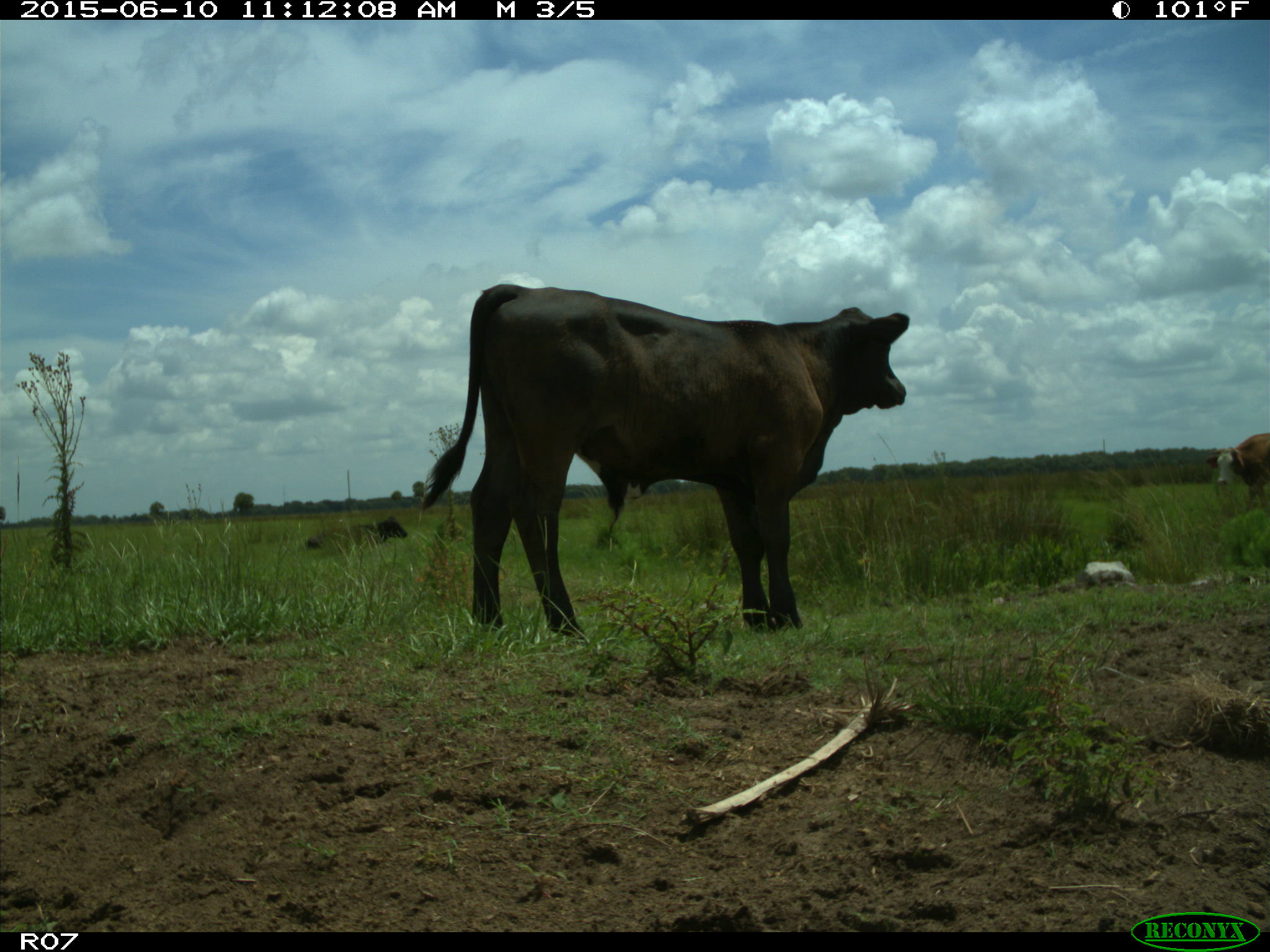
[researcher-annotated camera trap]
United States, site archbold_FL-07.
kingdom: Animalia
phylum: Chordata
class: Mammalia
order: Artiodactyla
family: Bovidae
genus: Bos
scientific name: Bos taurus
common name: domestic cow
Bos taurus (domestic cow).